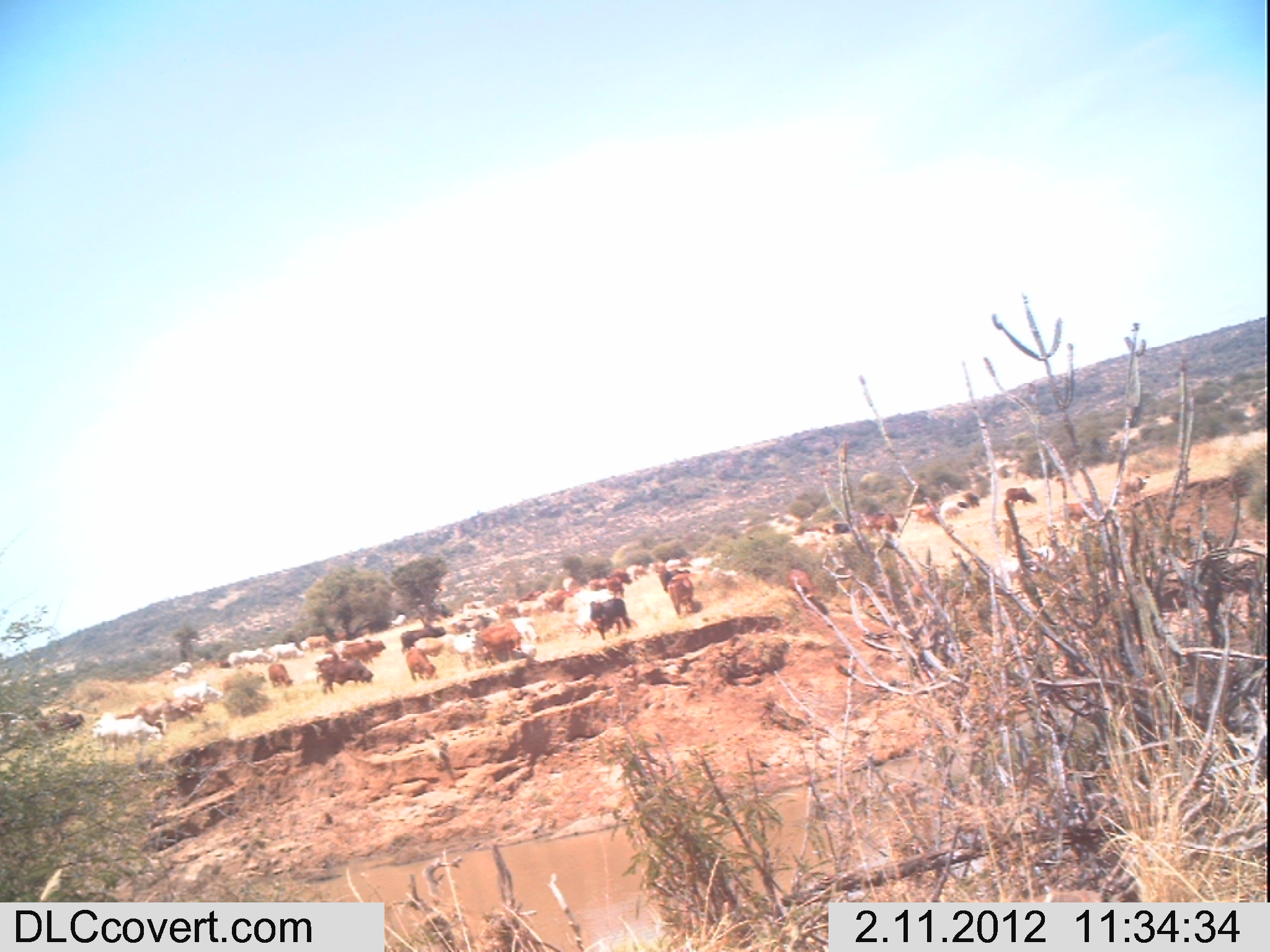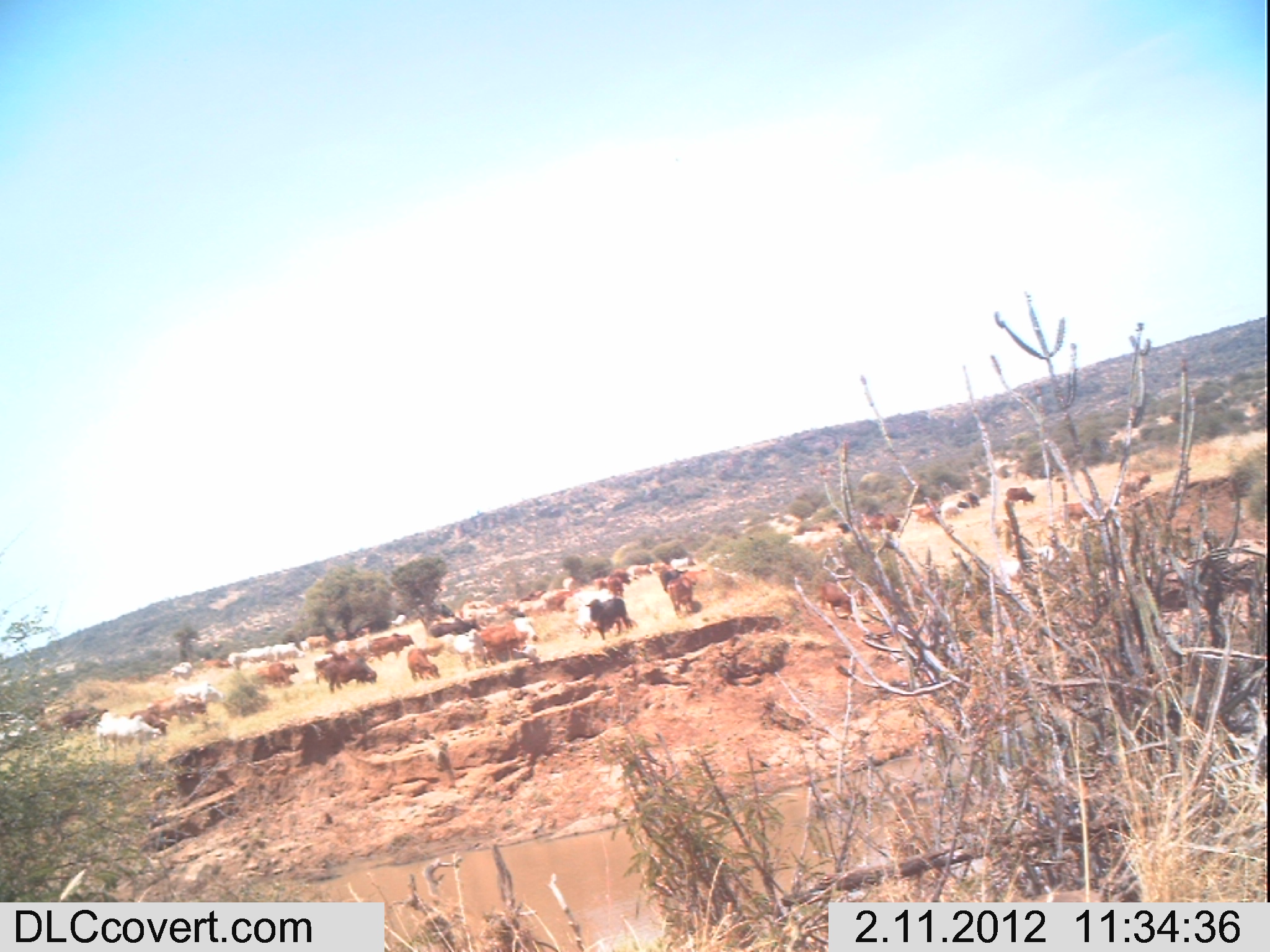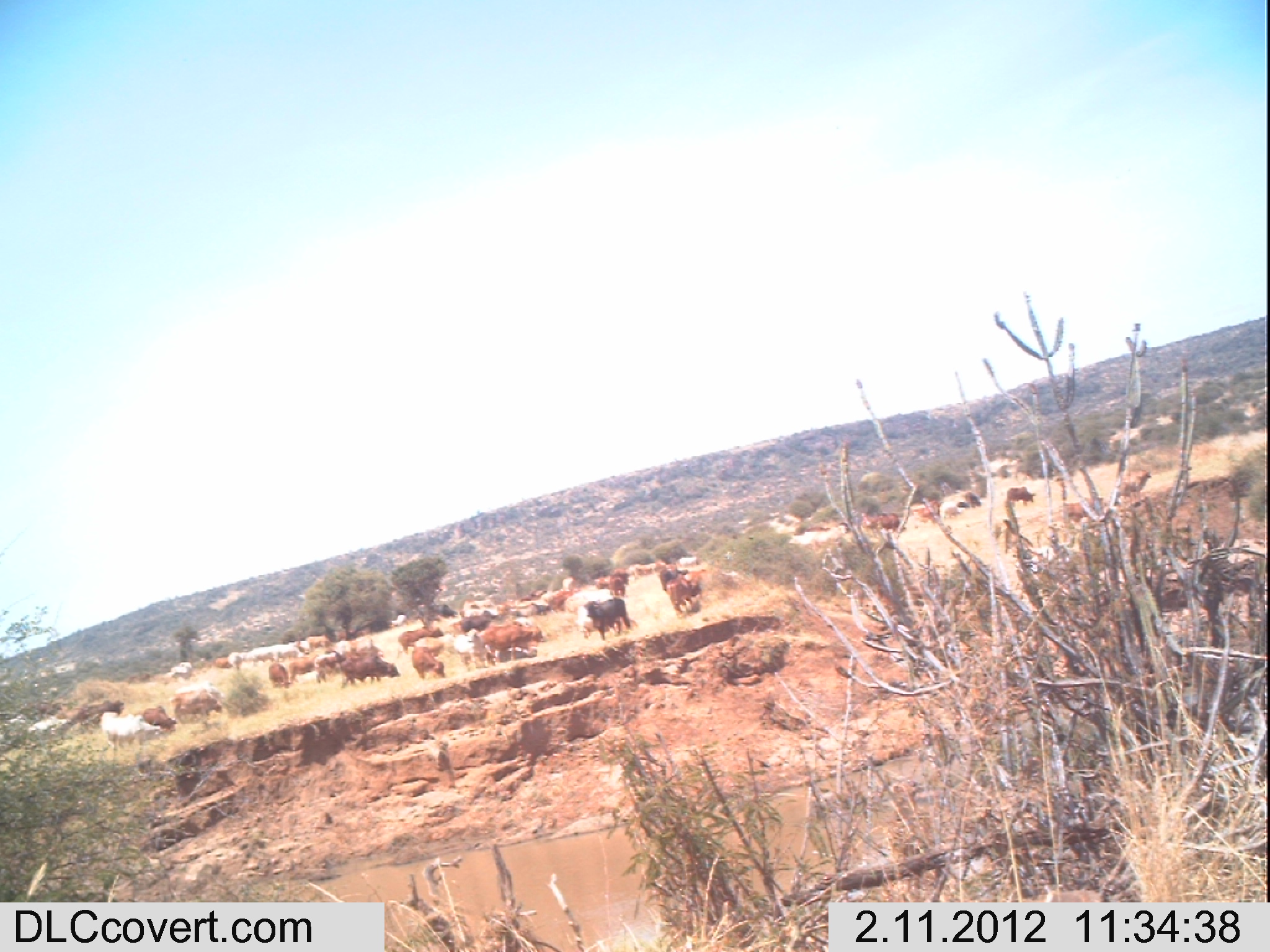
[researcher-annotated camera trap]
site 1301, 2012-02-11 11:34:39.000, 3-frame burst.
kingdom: Animalia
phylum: Chordata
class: Mammalia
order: Artiodactyla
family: Bovidae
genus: Bos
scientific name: Bos taurus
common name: domestic cattle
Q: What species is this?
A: Bos taurus (domestic cattle).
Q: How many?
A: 41.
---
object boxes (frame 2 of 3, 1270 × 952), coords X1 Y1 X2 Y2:
group: 0 465 1147 760